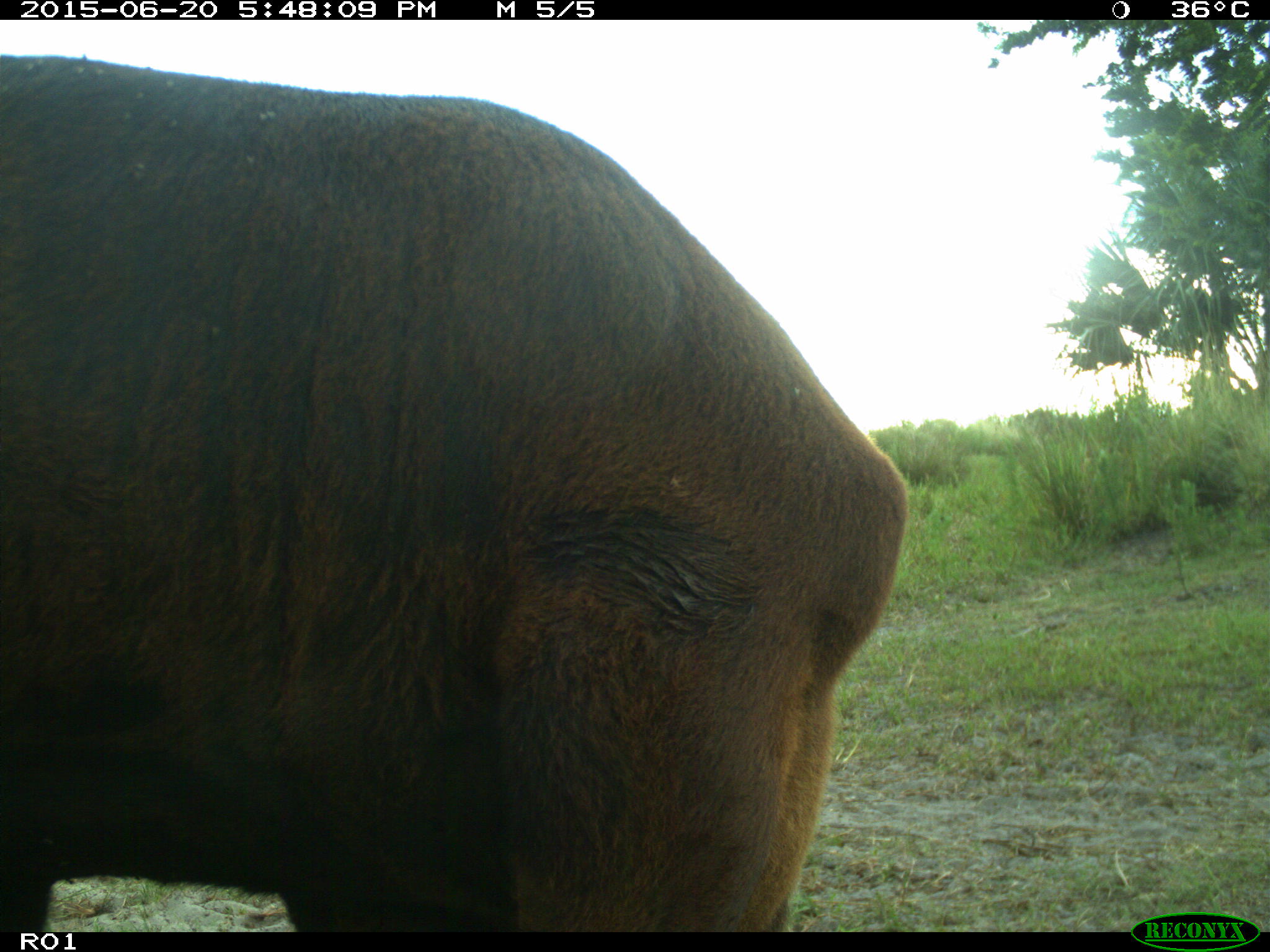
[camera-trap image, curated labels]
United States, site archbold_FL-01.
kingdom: Animalia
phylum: Chordata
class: Mammalia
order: Artiodactyla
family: Bovidae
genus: Bos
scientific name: Bos taurus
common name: domestic cow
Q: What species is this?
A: Bos taurus (domestic cow).